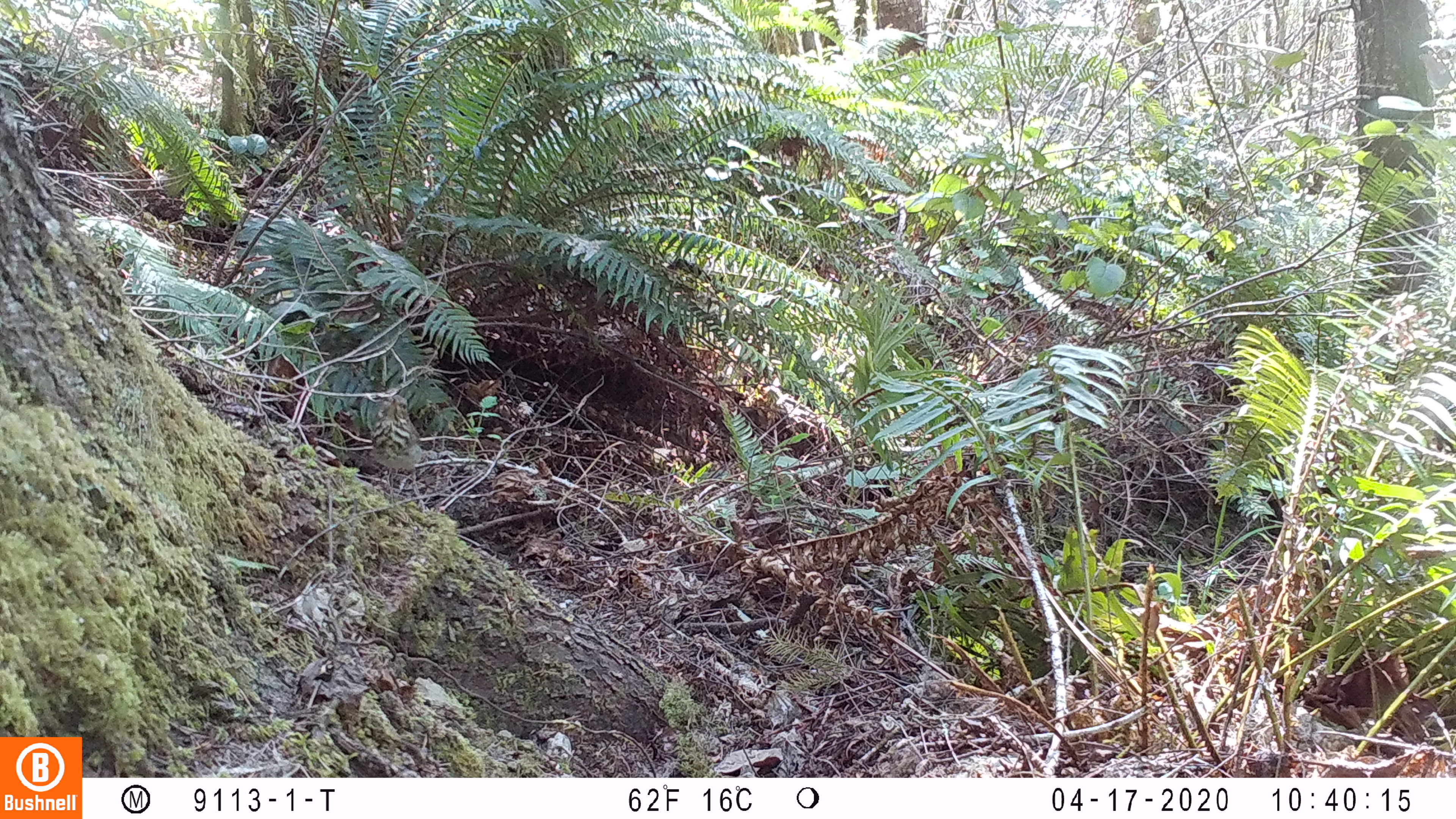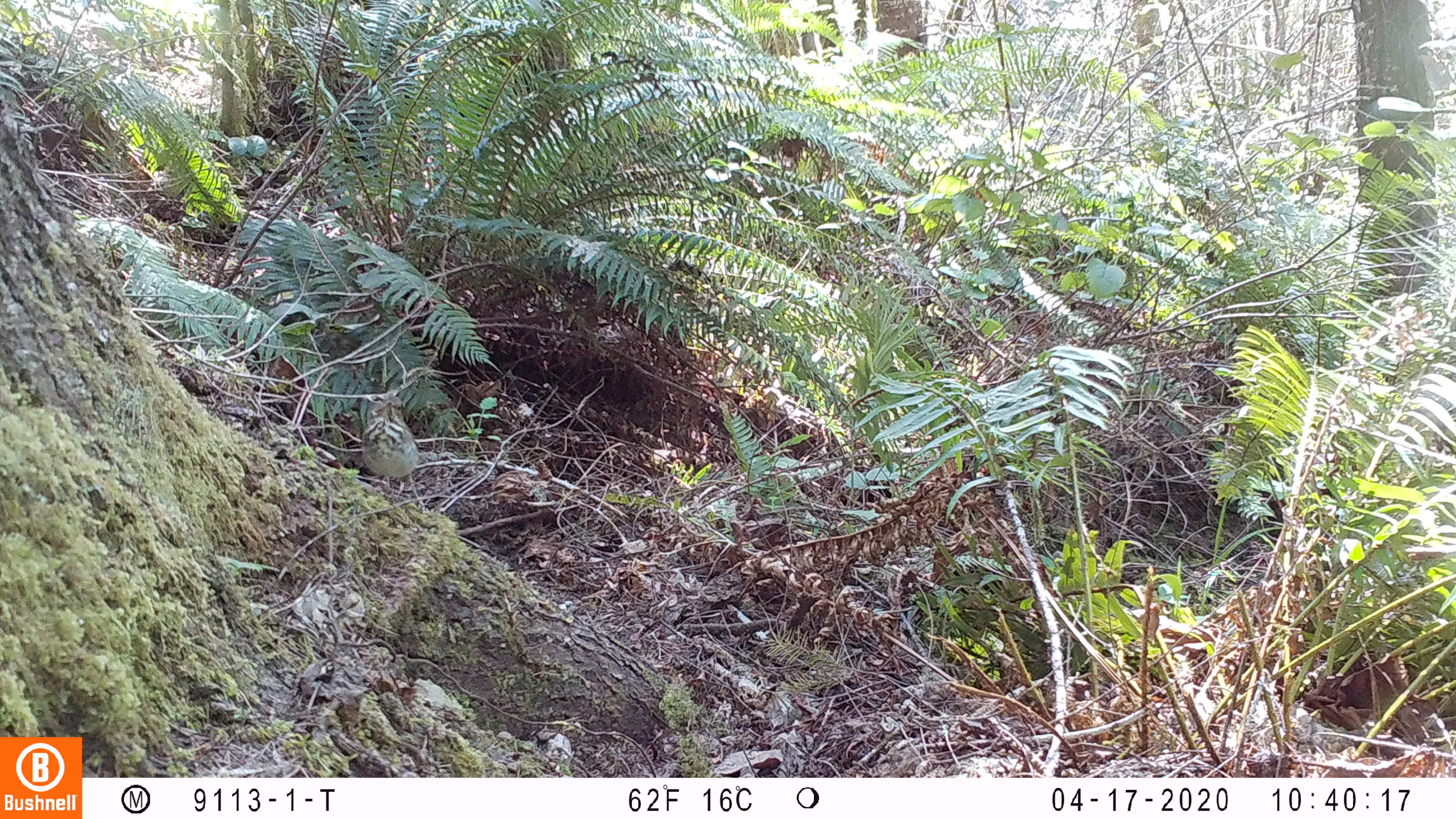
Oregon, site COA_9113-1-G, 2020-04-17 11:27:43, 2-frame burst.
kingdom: Animalia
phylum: Chordata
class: Aves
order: Passeriformes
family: Turdidae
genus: Catharus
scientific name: Catharus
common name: brown thrushes and nightingale-thrushes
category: catharus species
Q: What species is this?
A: Catharus species (brown thrushes and nightingale-thrushes) (Catharus).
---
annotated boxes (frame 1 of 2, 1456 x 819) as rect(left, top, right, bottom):
catharus species: rect(368, 392, 429, 500)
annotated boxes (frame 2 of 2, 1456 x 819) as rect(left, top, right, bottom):
catharus species: rect(358, 393, 423, 493)